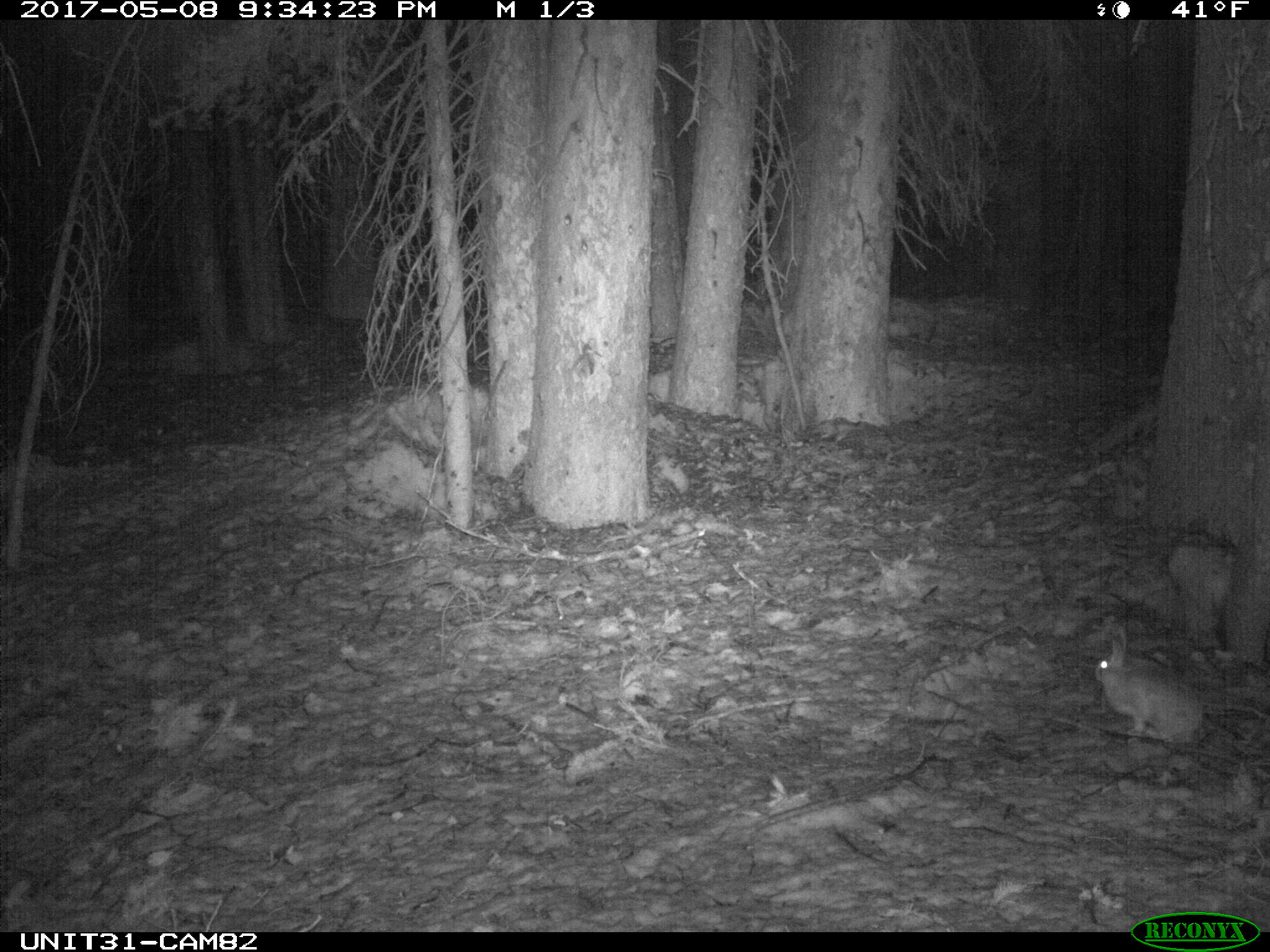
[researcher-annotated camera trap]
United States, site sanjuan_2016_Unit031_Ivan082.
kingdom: Animalia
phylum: Chordata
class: Mammalia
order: Lagomorpha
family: Leporidae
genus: Lepus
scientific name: Lepus americanus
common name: snowshoe hare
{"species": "Lepus americanus (snowshoe hare)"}